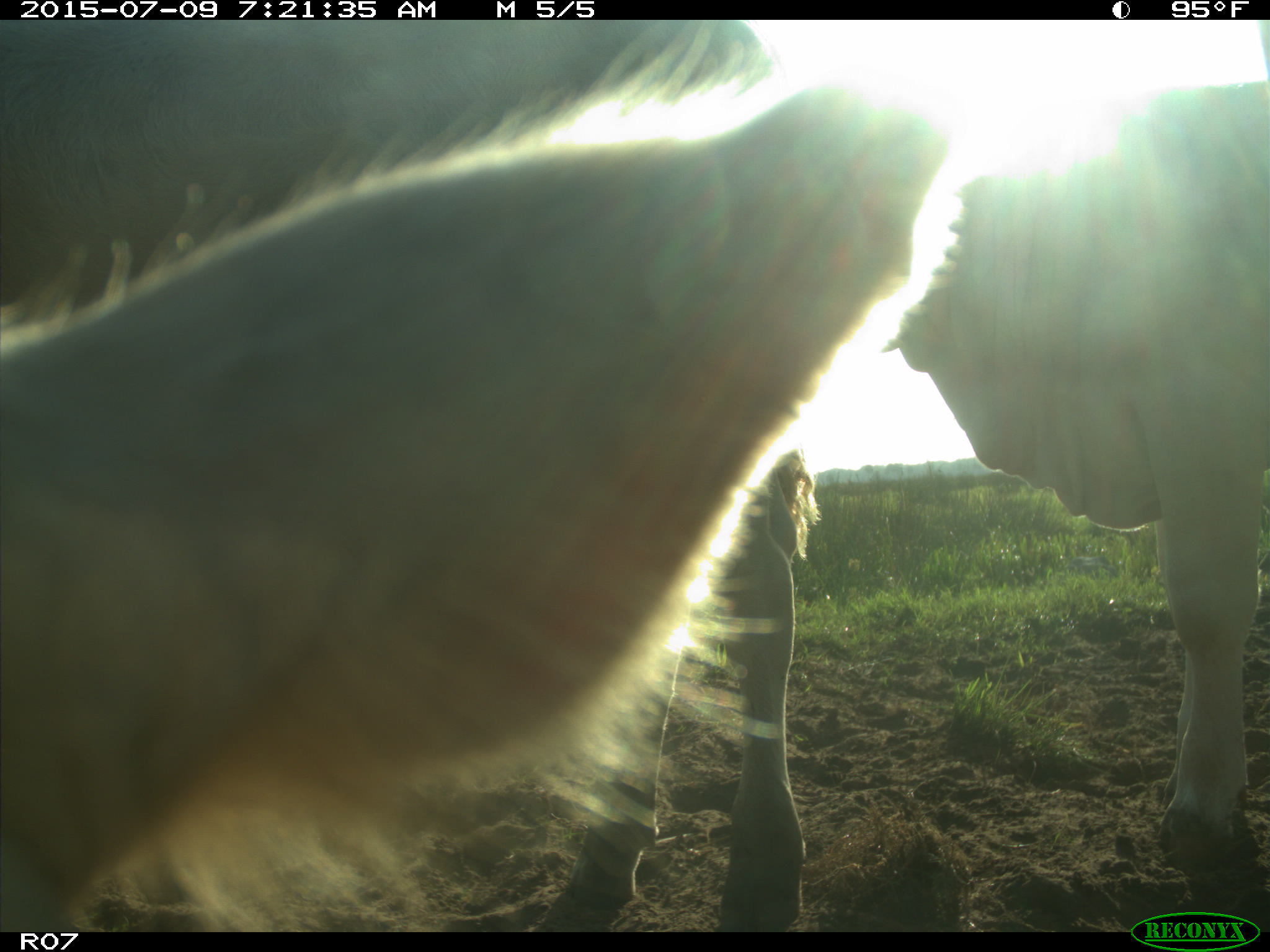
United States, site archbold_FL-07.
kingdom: Animalia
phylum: Chordata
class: Mammalia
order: Artiodactyla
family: Bovidae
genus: Bos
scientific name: Bos taurus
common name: domestic cow